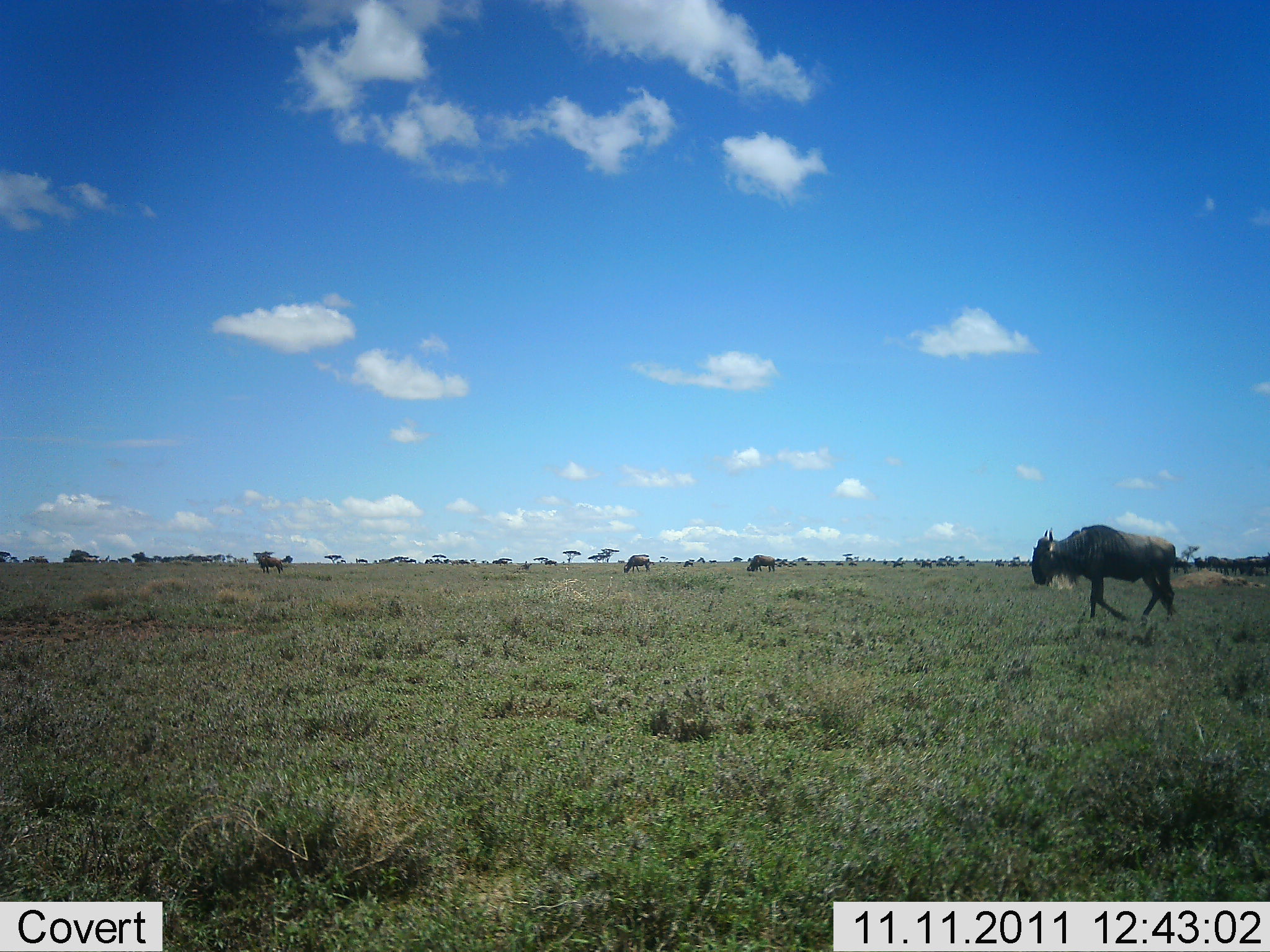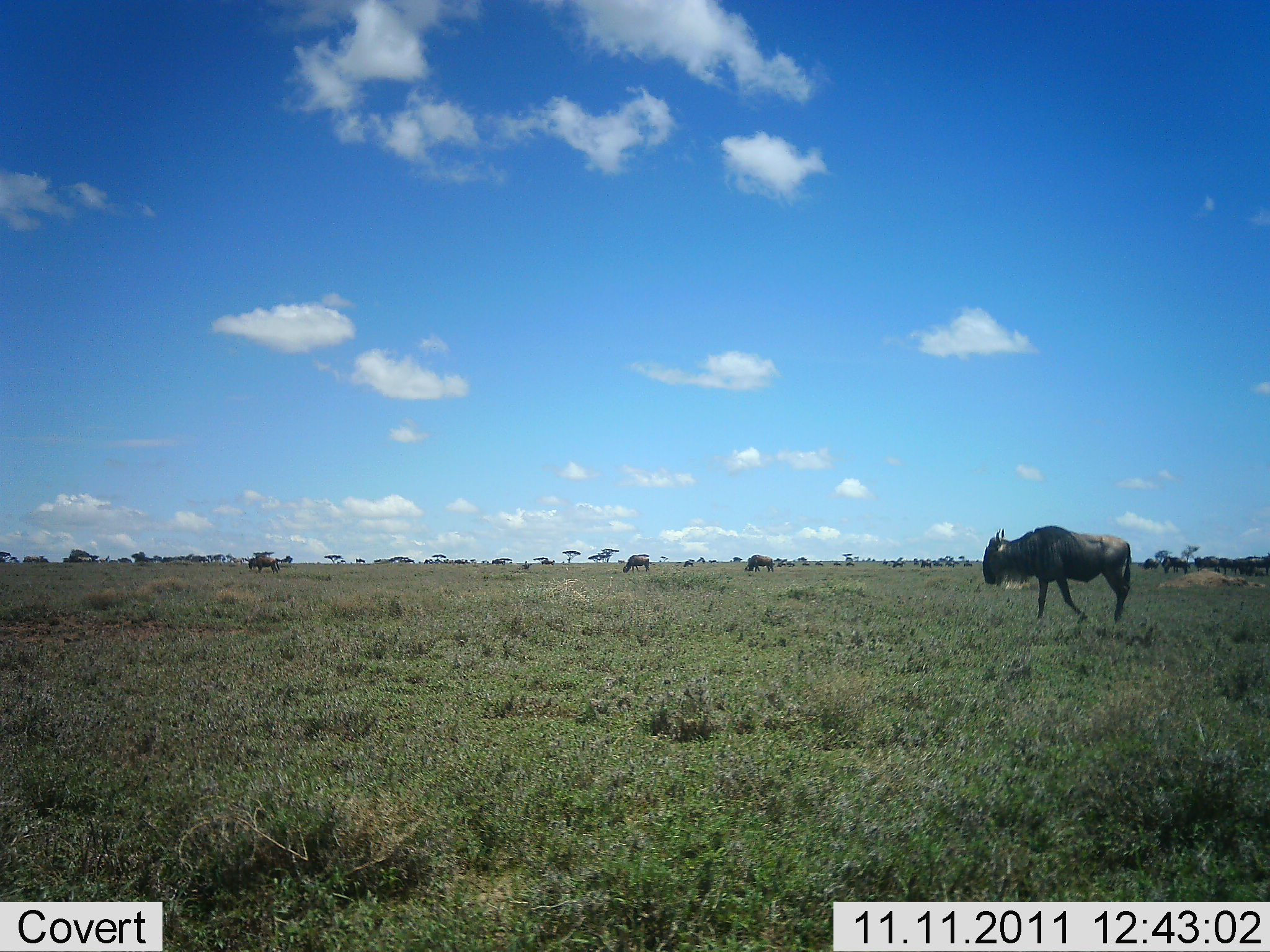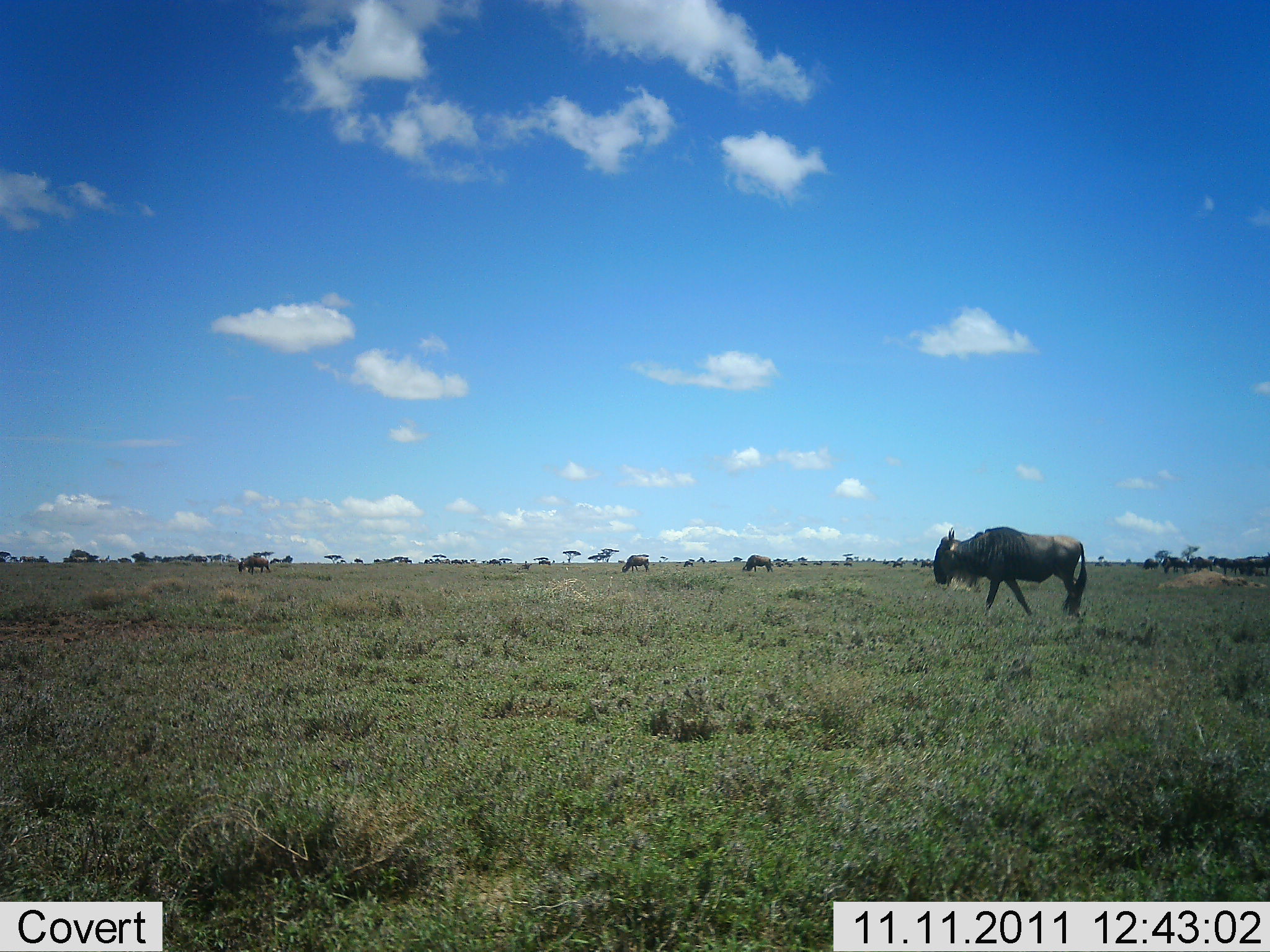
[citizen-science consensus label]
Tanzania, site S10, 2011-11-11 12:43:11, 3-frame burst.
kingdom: Animalia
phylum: Chordata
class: Mammalia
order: Artiodactyla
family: Bovidae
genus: Connochaetes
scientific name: Connochaetes taurinus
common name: blue wildebeest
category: wildebeest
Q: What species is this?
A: Wildebeest (blue wildebeest) (Connochaetes taurinus).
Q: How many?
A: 11-50.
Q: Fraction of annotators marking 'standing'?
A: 21%.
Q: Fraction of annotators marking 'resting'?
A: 0%.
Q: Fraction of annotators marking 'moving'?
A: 79%.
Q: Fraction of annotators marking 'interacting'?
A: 0%.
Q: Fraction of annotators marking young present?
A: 0%.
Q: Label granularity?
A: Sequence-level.